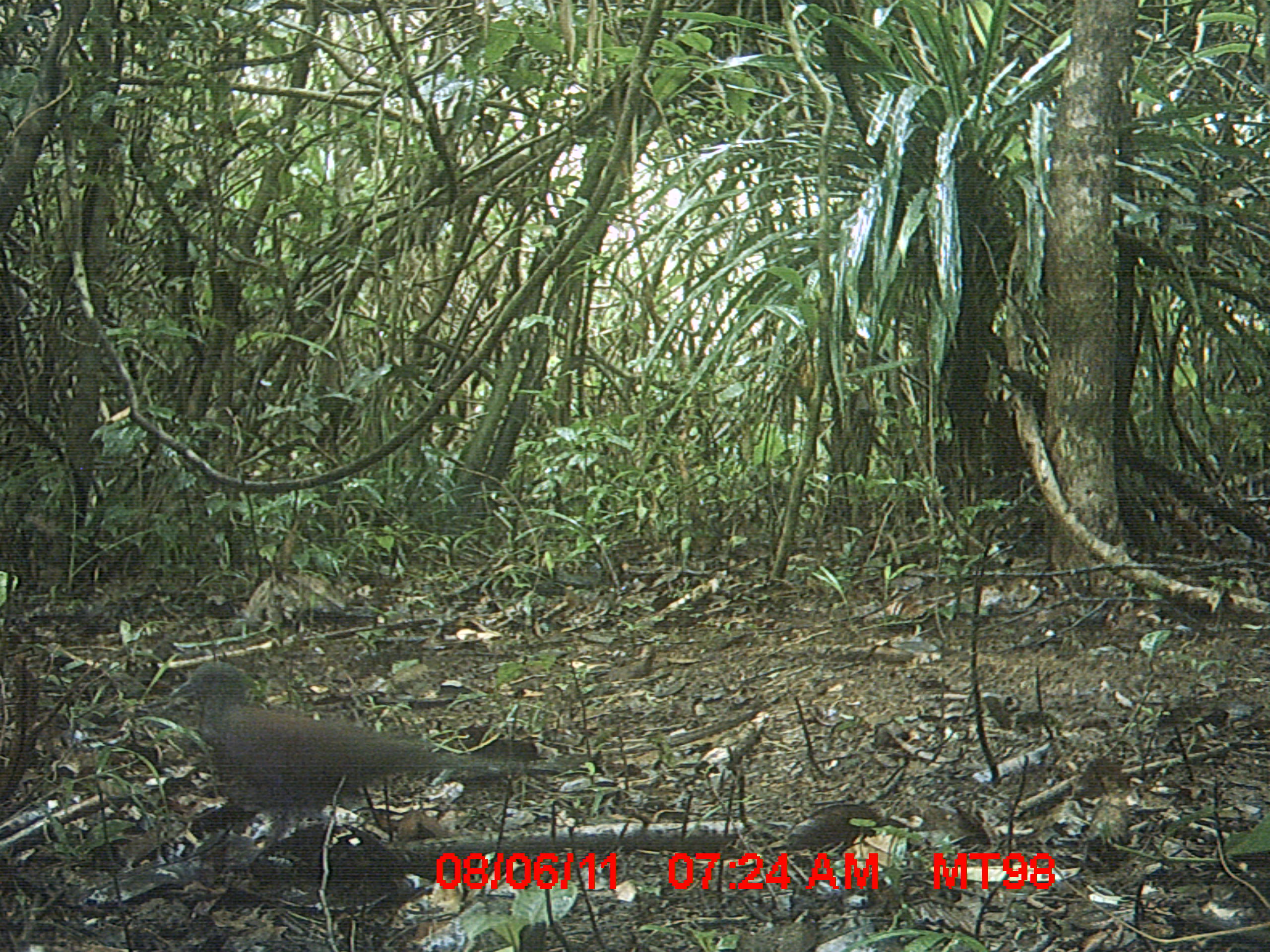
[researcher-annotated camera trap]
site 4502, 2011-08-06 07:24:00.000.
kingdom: Animalia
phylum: Chordata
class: Aves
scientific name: Aves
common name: bird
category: unknown bird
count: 1